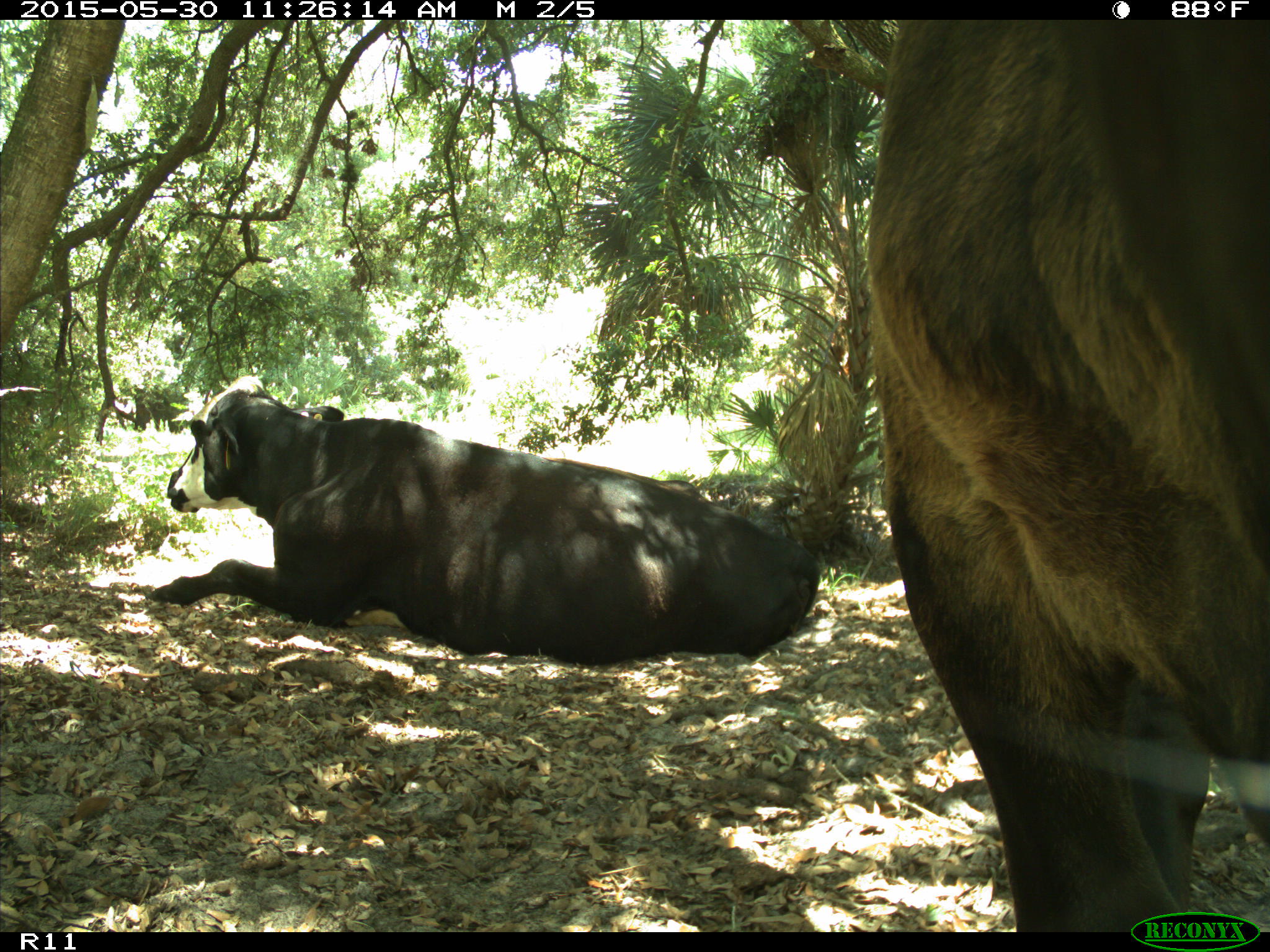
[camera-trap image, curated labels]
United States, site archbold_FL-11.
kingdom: Animalia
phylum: Chordata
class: Mammalia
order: Artiodactyla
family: Bovidae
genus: Bos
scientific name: Bos taurus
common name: domestic cow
Bos taurus (domestic cow).